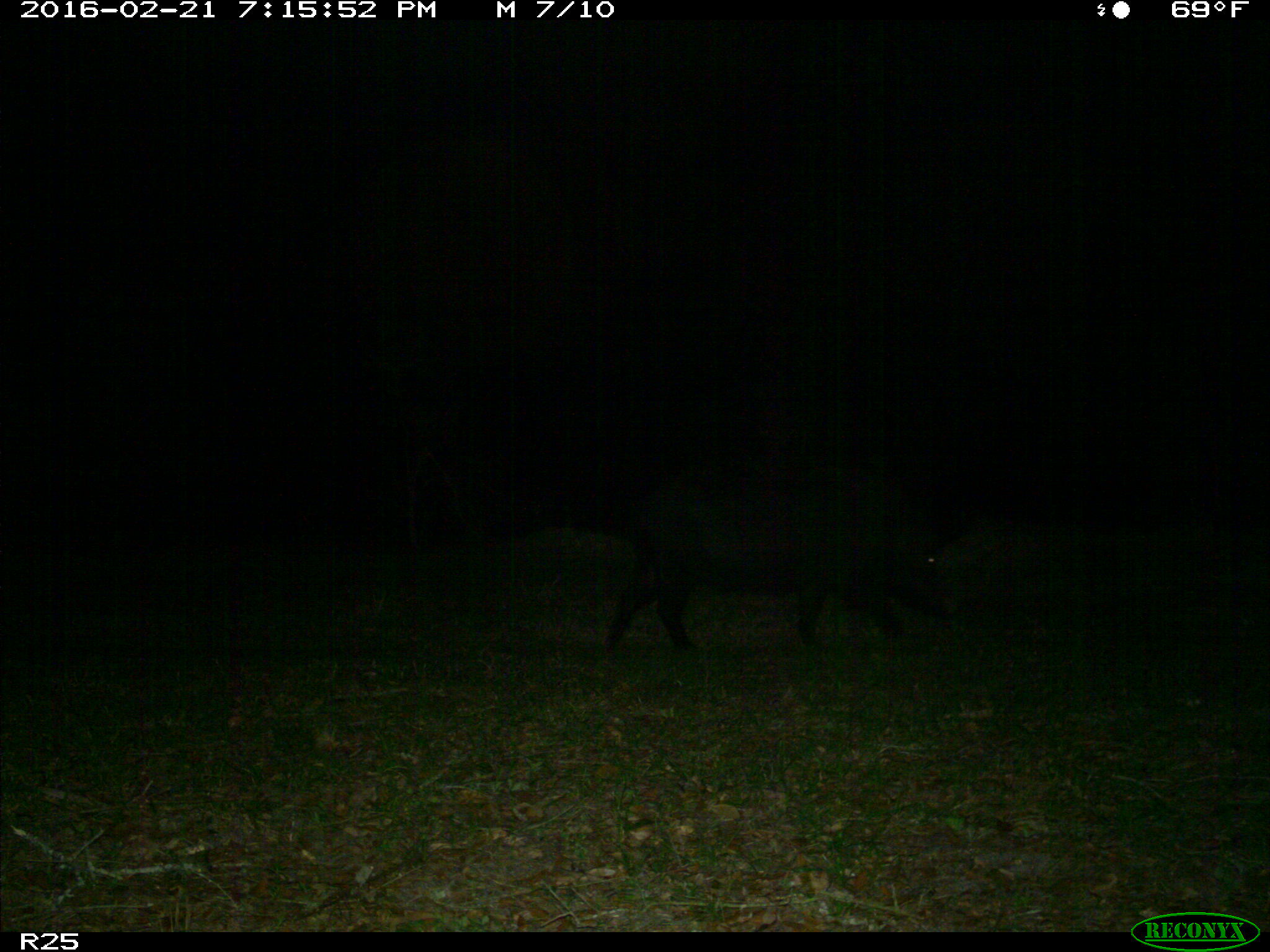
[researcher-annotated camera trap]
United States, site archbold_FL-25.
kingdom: Animalia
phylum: Chordata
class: Mammalia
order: Artiodactyla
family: Suidae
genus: Sus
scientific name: Sus scrofa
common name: wild boar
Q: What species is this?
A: Sus scrofa (wild boar).